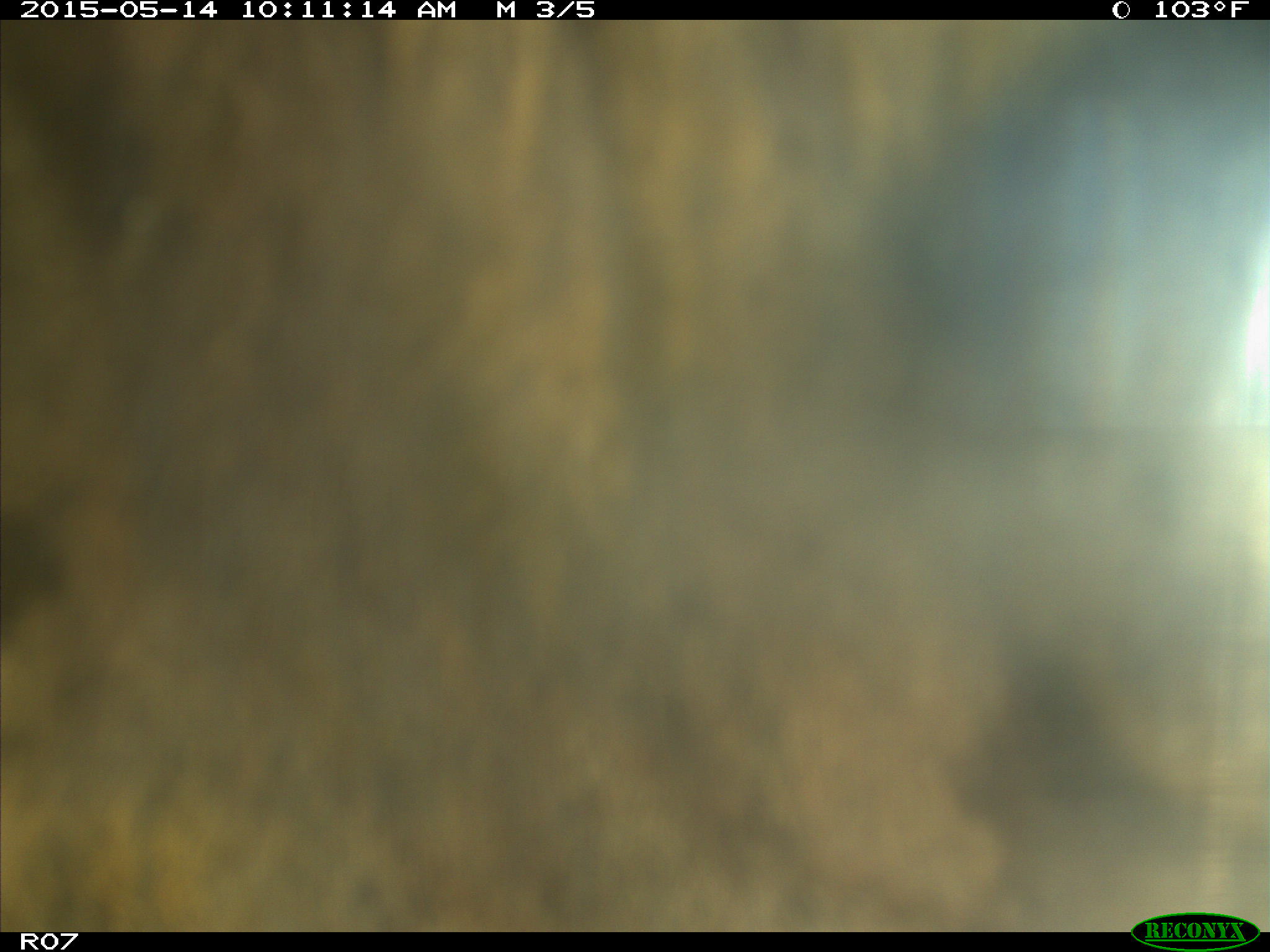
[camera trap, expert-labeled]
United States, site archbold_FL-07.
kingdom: Animalia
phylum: Chordata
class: Mammalia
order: Artiodactyla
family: Bovidae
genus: Bos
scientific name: Bos taurus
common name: domestic cow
Bos taurus (domestic cow).